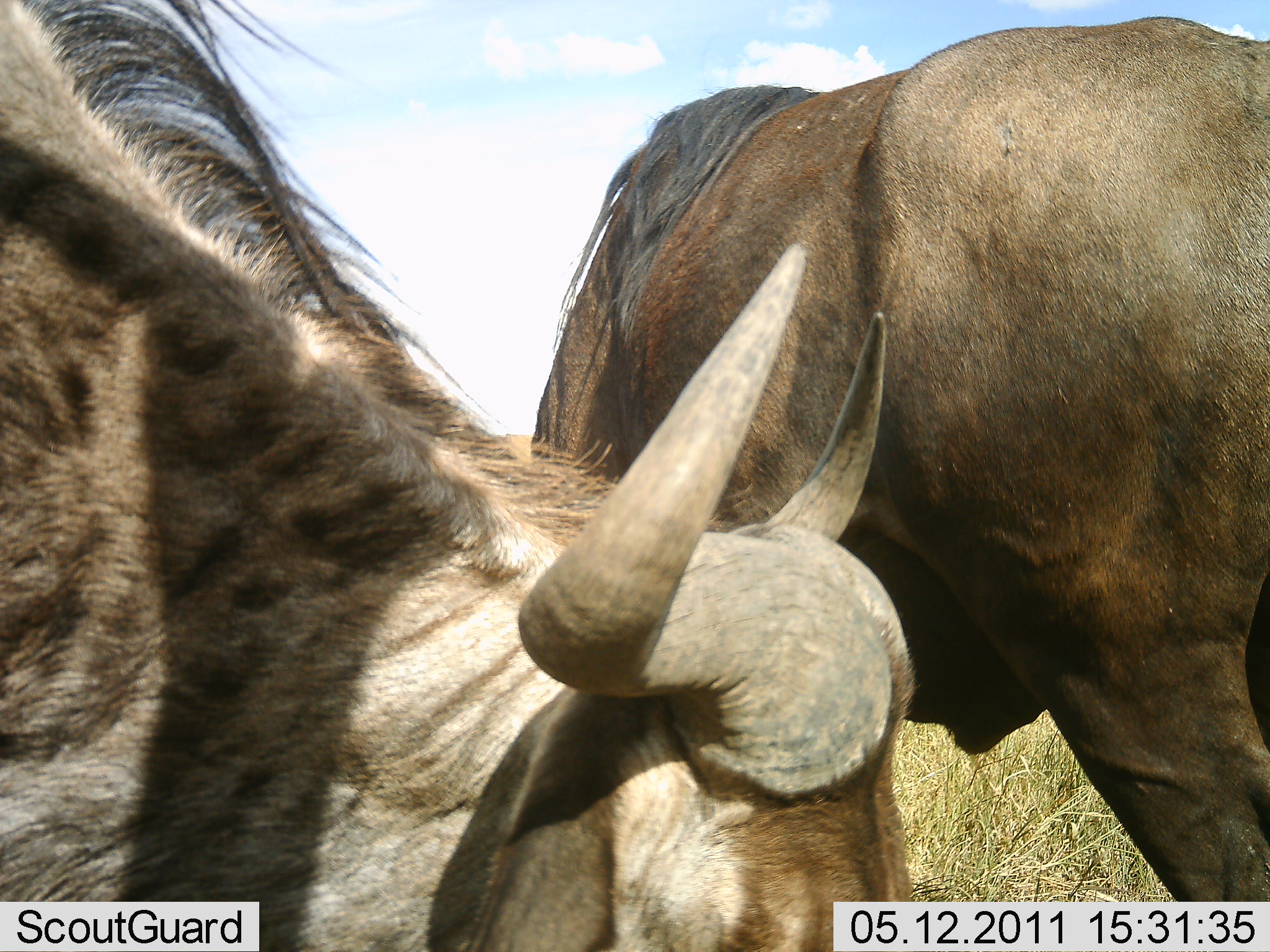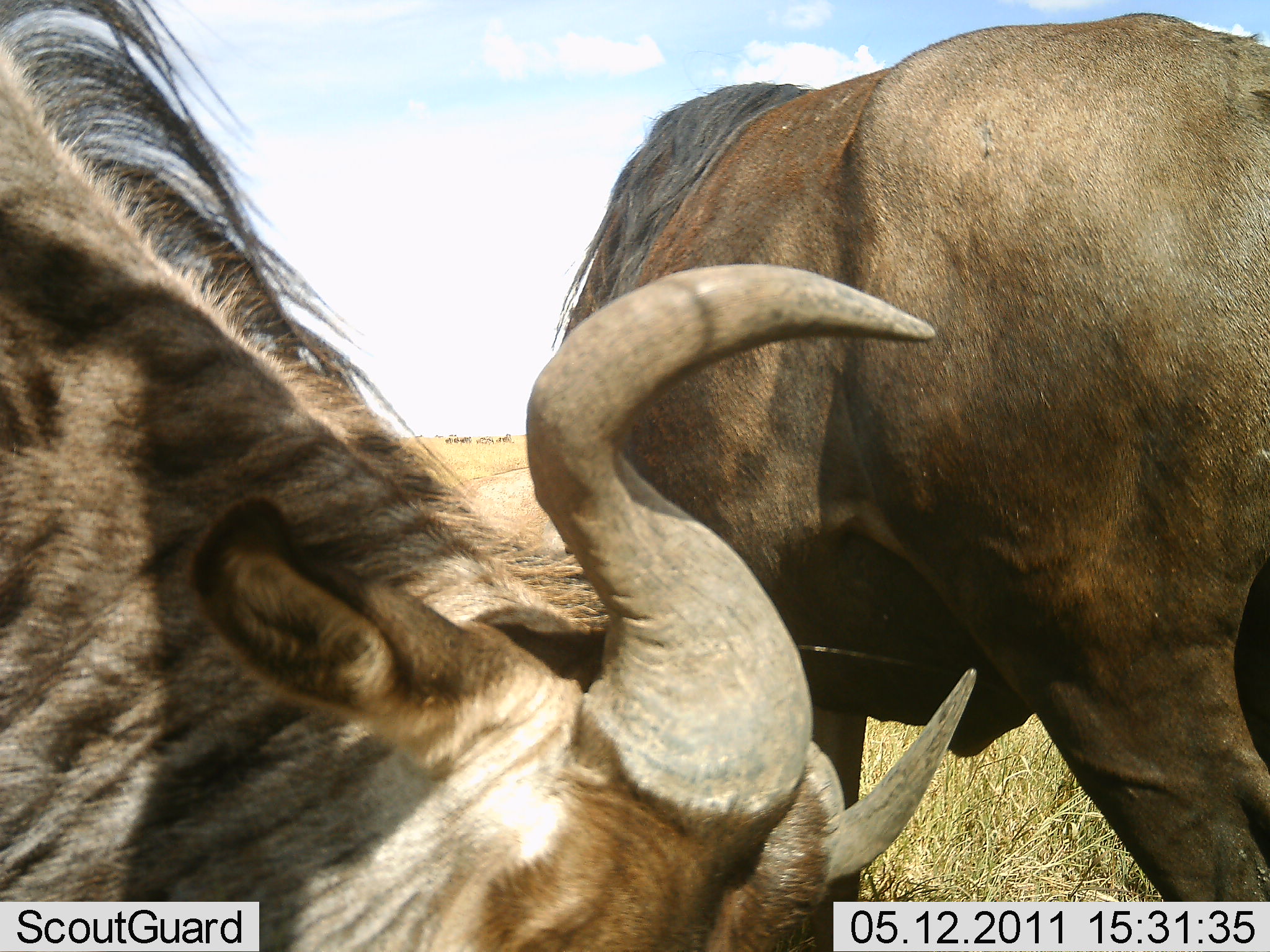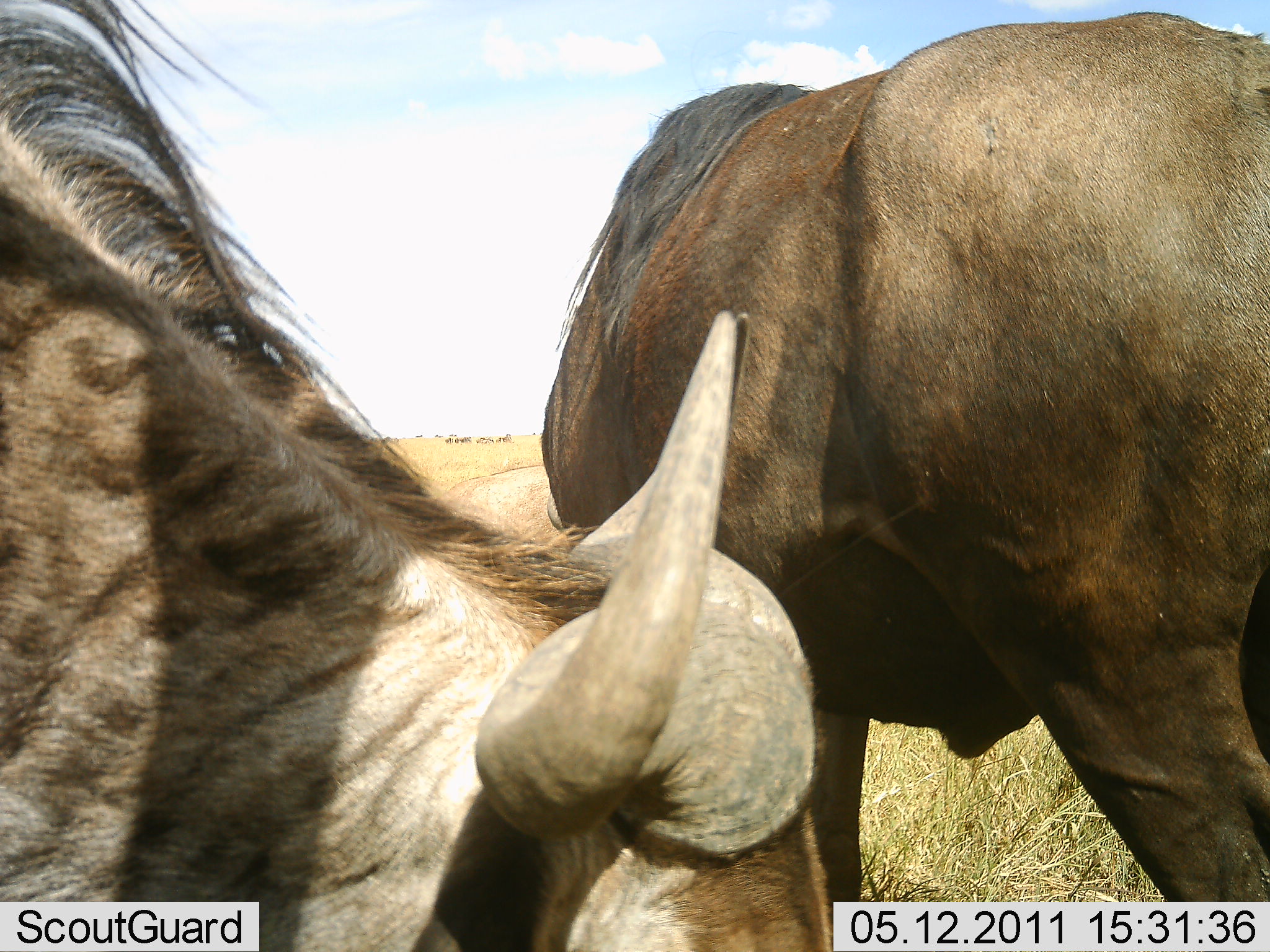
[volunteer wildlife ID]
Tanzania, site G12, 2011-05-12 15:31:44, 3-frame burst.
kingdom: Animalia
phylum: Chordata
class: Mammalia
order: Artiodactyla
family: Bovidae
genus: Connochaetes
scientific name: Connochaetes taurinus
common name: blue wildebeest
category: wildebeest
Wildebeest (blue wildebeest) (Connochaetes taurinus), count 2. Behavior (volunteer vote fractions): standing 55%, resting 0%, moving 0%, interacting 9%. Young present (vote fraction): 0%. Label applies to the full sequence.